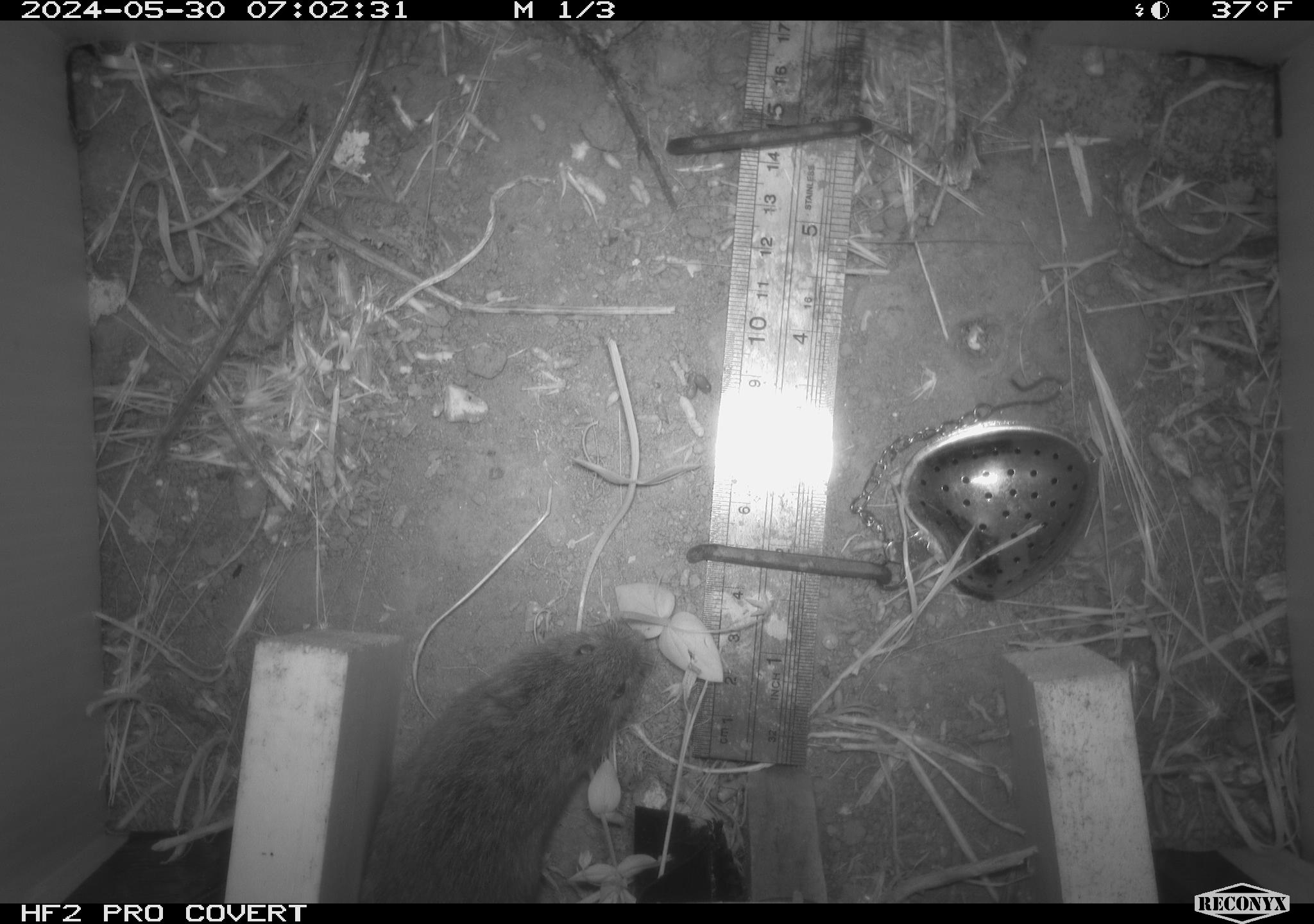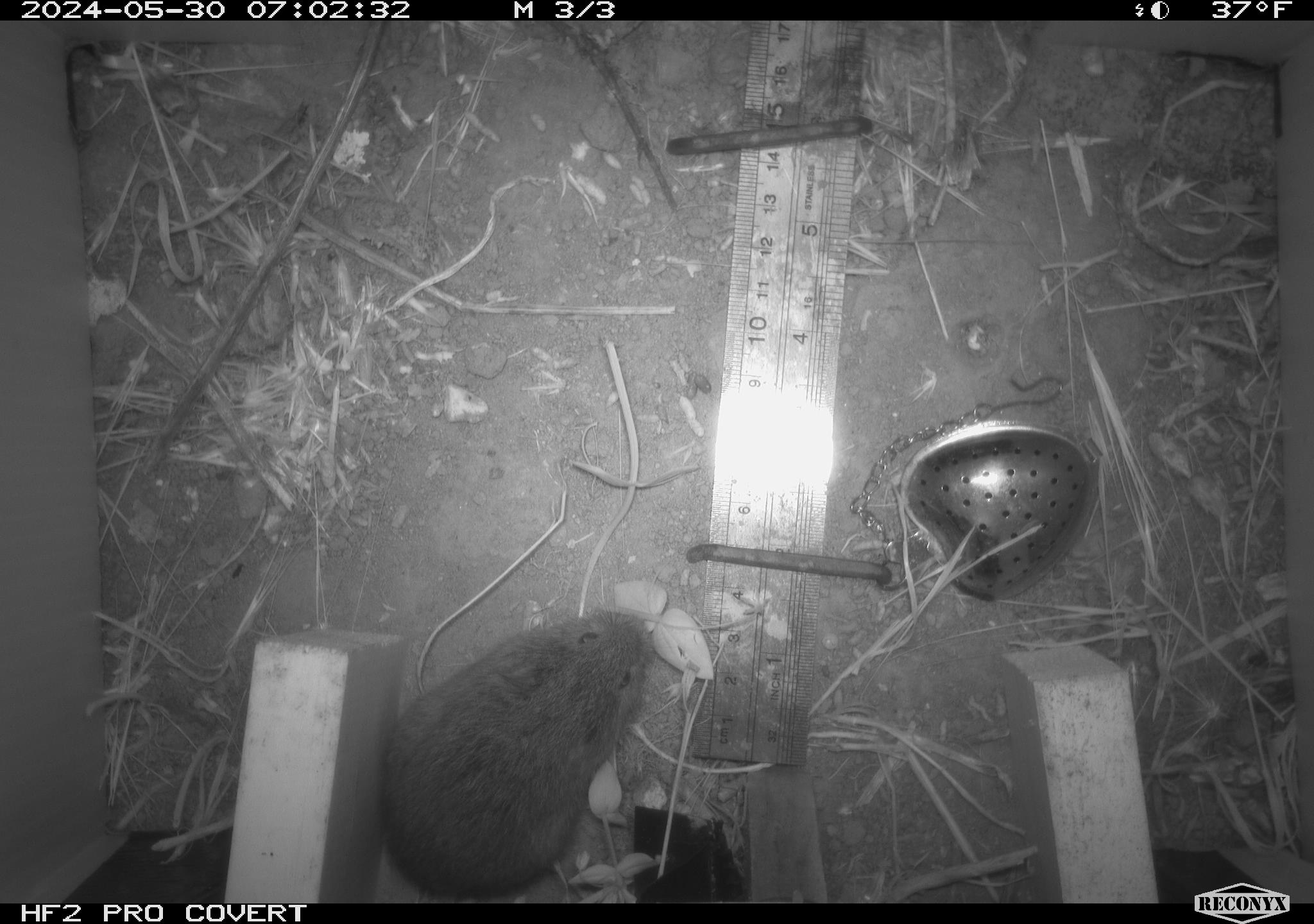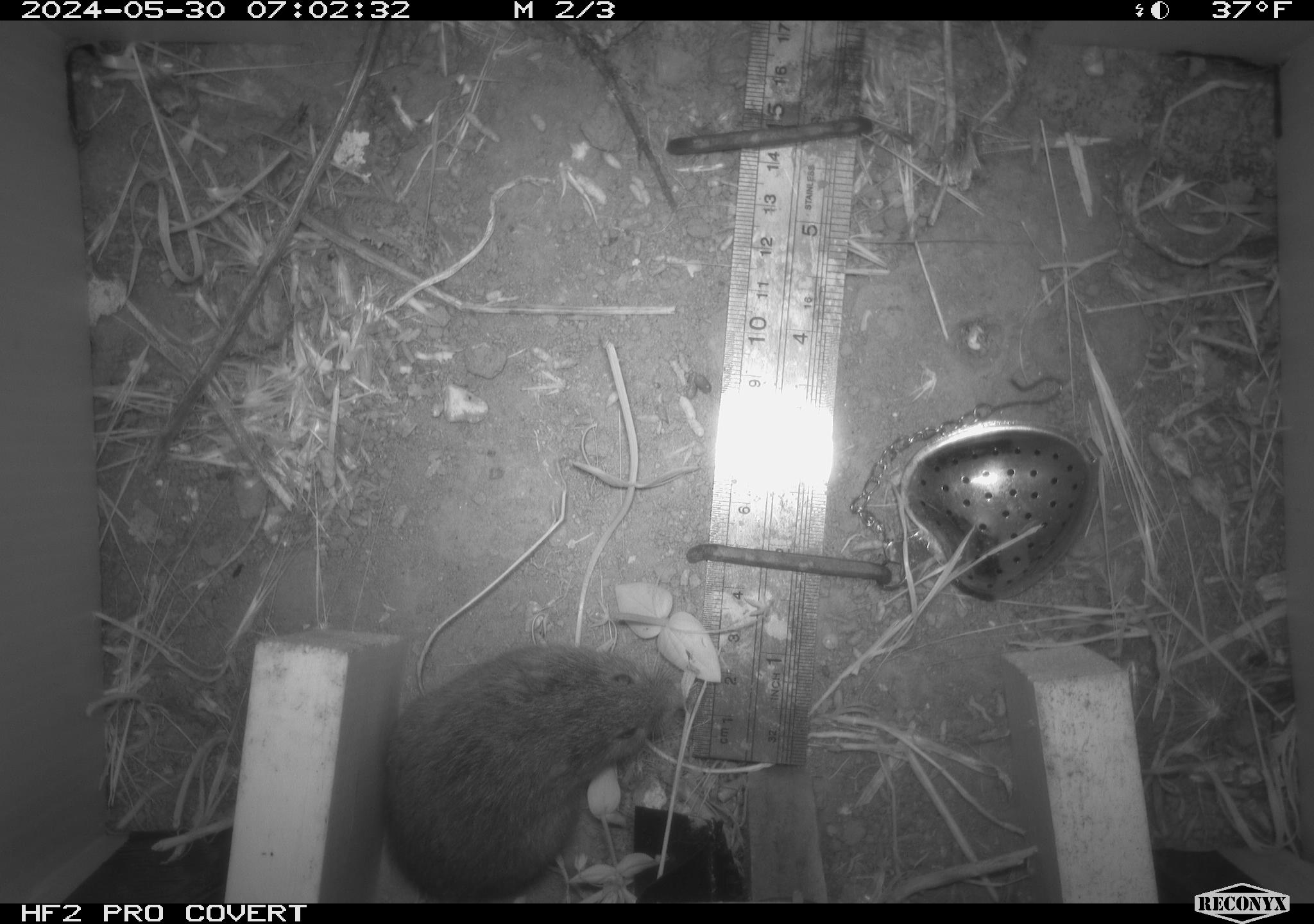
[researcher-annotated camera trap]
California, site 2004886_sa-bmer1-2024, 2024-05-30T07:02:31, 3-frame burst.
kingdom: Animalia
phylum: Chordata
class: Mammalia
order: Rodentia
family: Cricetidae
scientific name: Arvicolinae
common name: voles, lemmings, and muskrats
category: arvicolinae subfamily